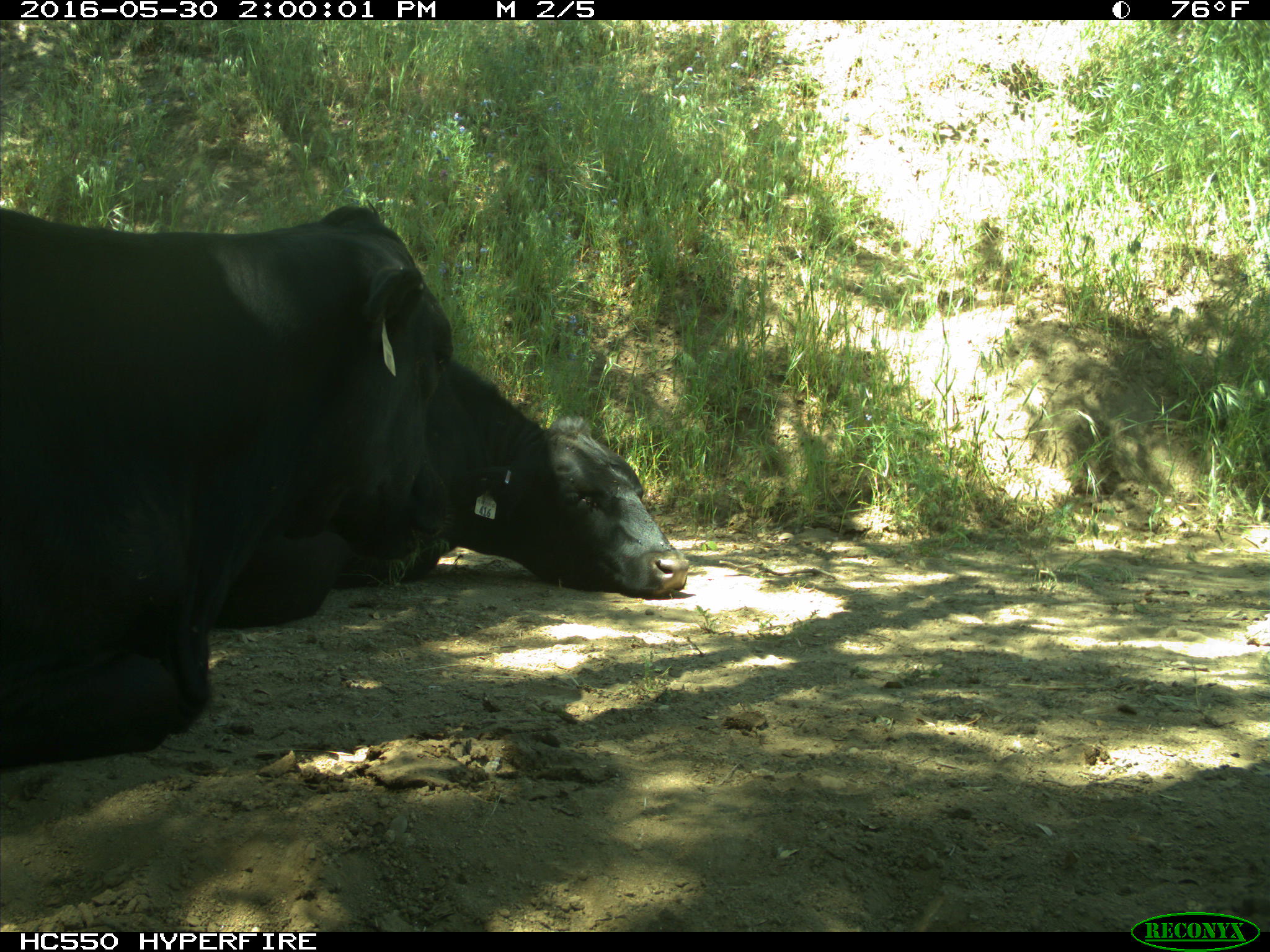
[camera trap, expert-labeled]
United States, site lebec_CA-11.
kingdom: Animalia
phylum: Chordata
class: Mammalia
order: Artiodactyla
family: Bovidae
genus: Bos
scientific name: Bos taurus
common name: domestic cow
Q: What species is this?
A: Bos taurus (domestic cow).